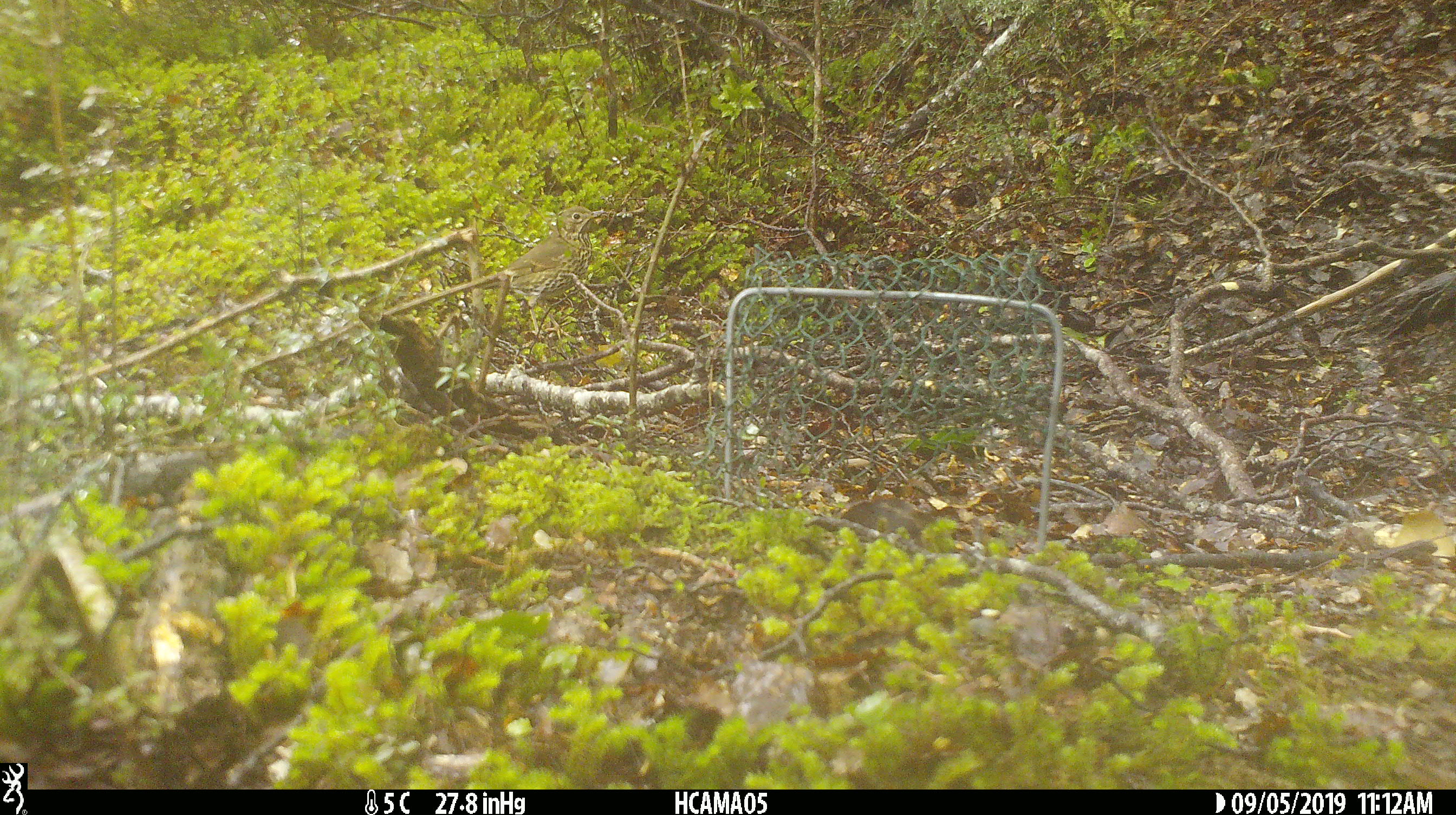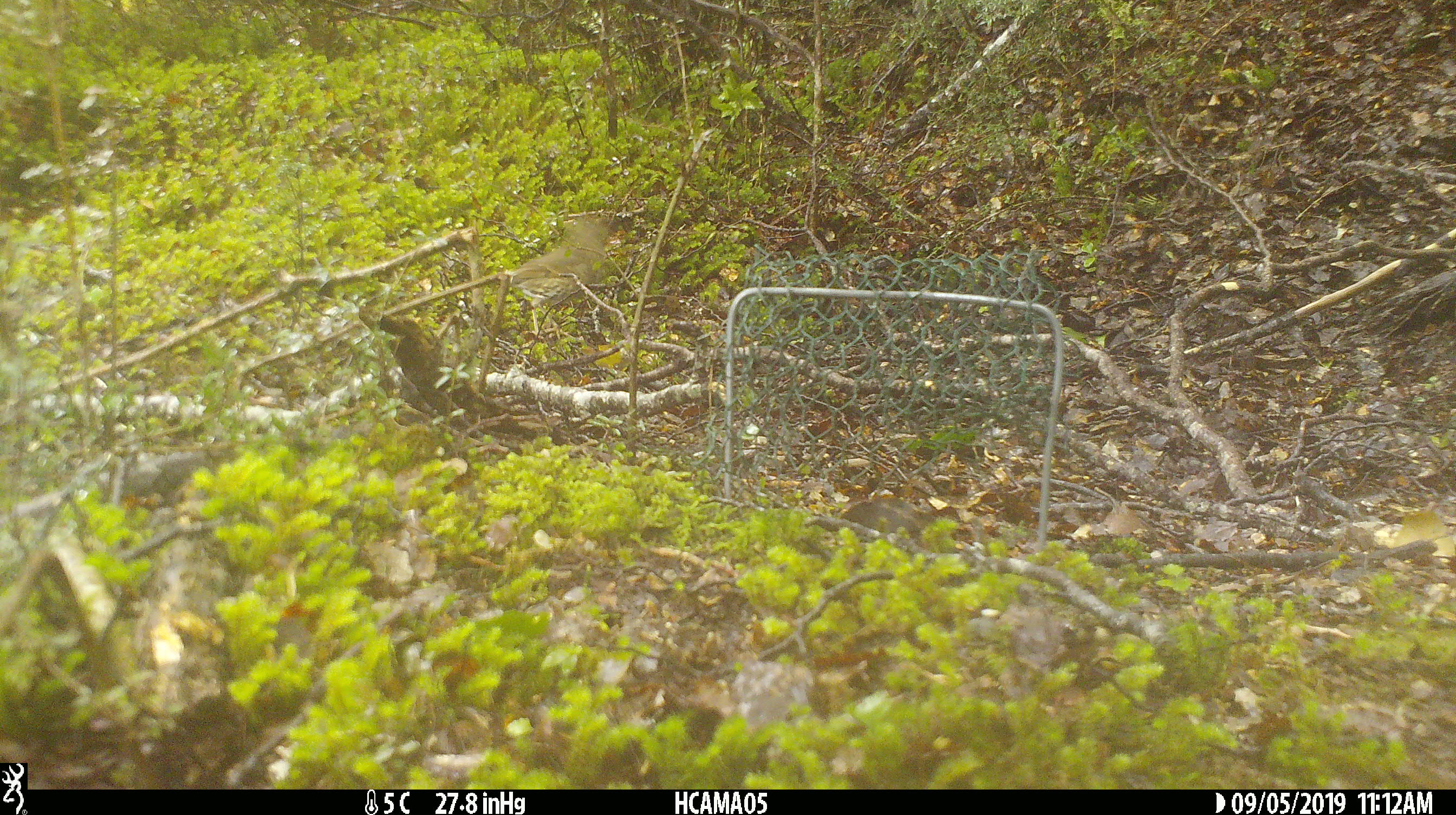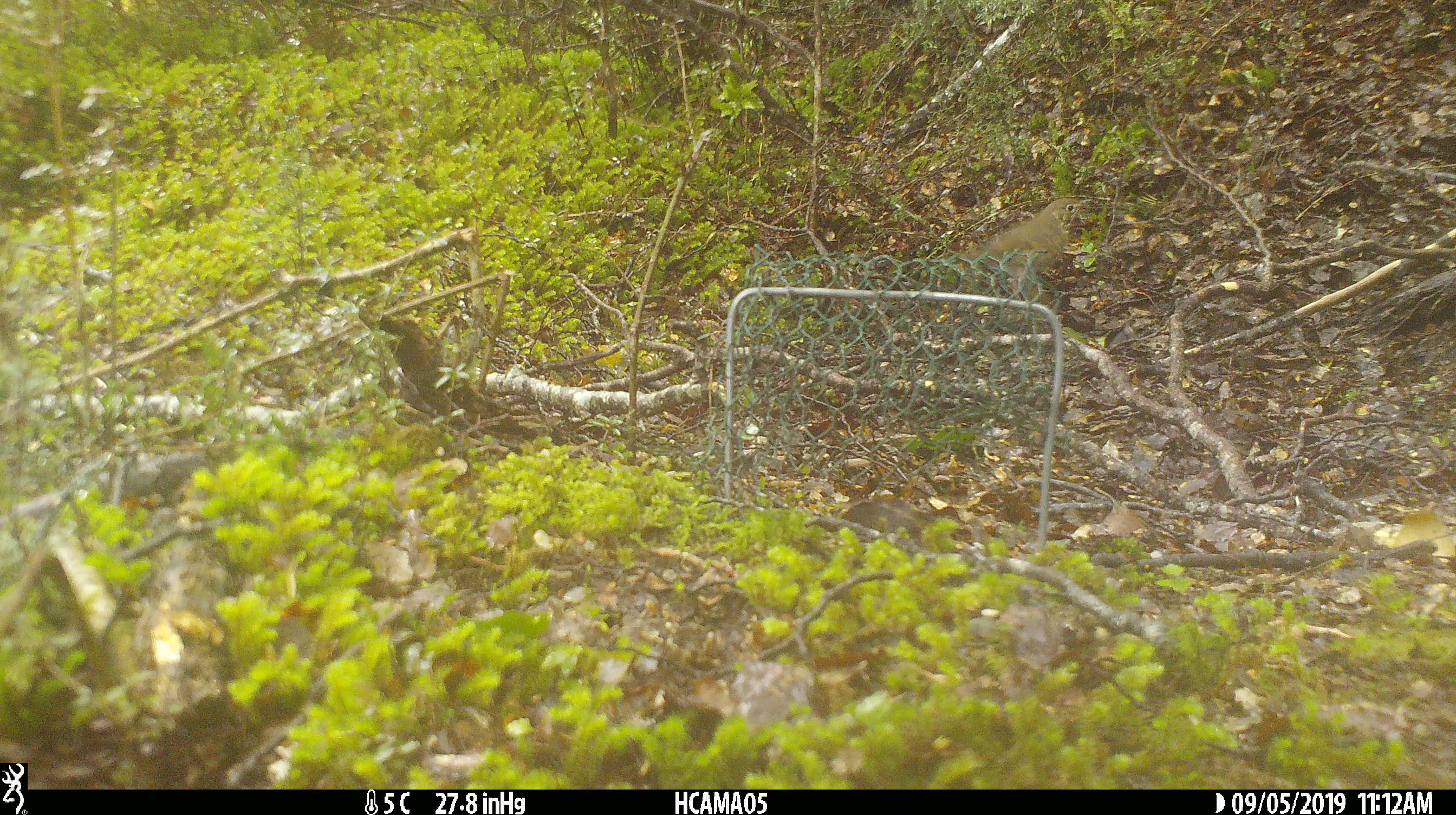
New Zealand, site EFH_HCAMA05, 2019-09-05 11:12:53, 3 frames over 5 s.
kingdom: Animalia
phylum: Chordata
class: Aves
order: Passeriformes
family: Turdidae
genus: Turdus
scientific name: Turdus philomelos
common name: song thrush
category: thrush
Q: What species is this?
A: Thrush (song thrush) (Turdus philomelos).